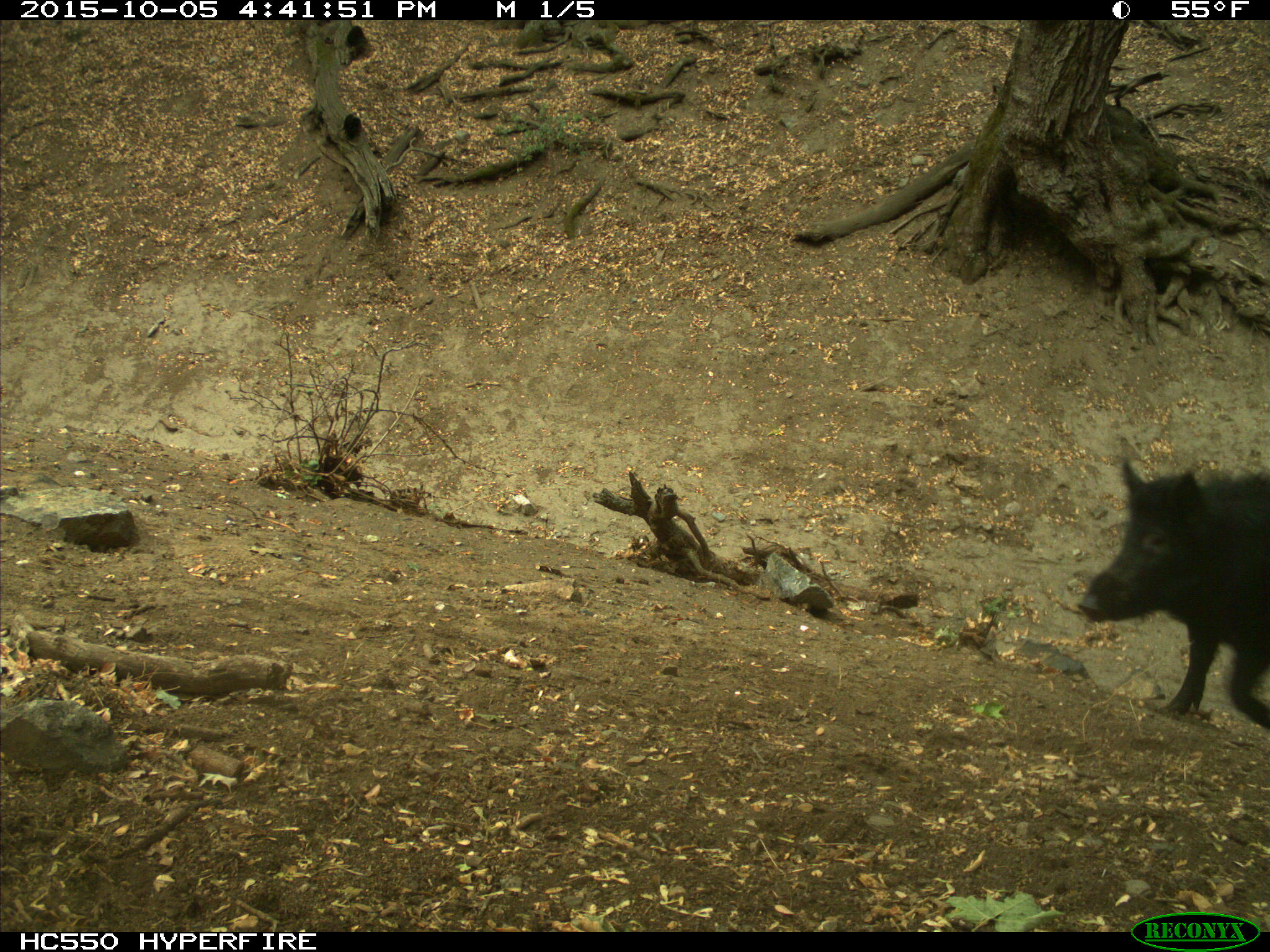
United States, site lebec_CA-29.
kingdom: Animalia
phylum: Chordata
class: Mammalia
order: Artiodactyla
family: Suidae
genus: Sus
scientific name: Sus scrofa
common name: wild boar